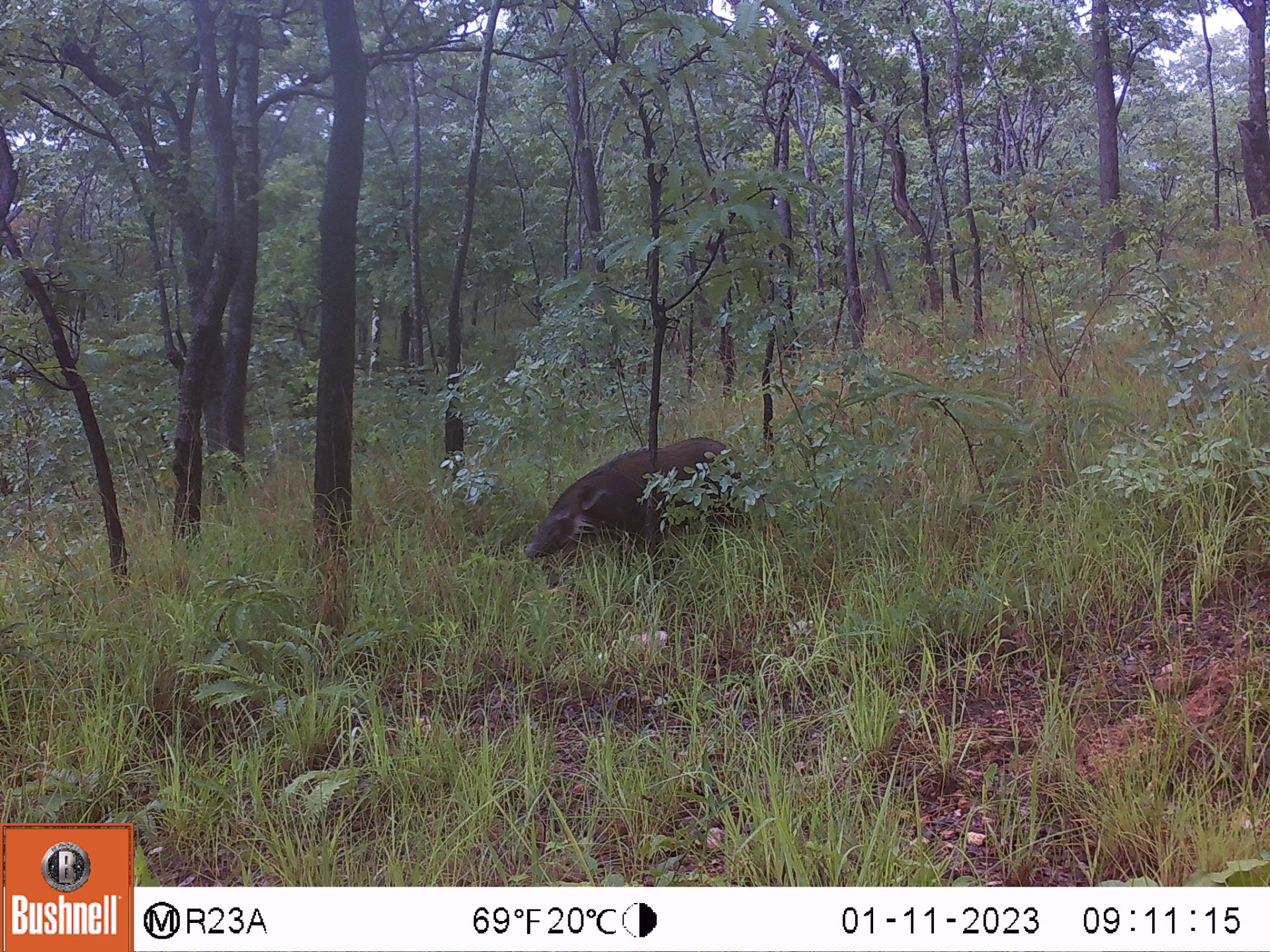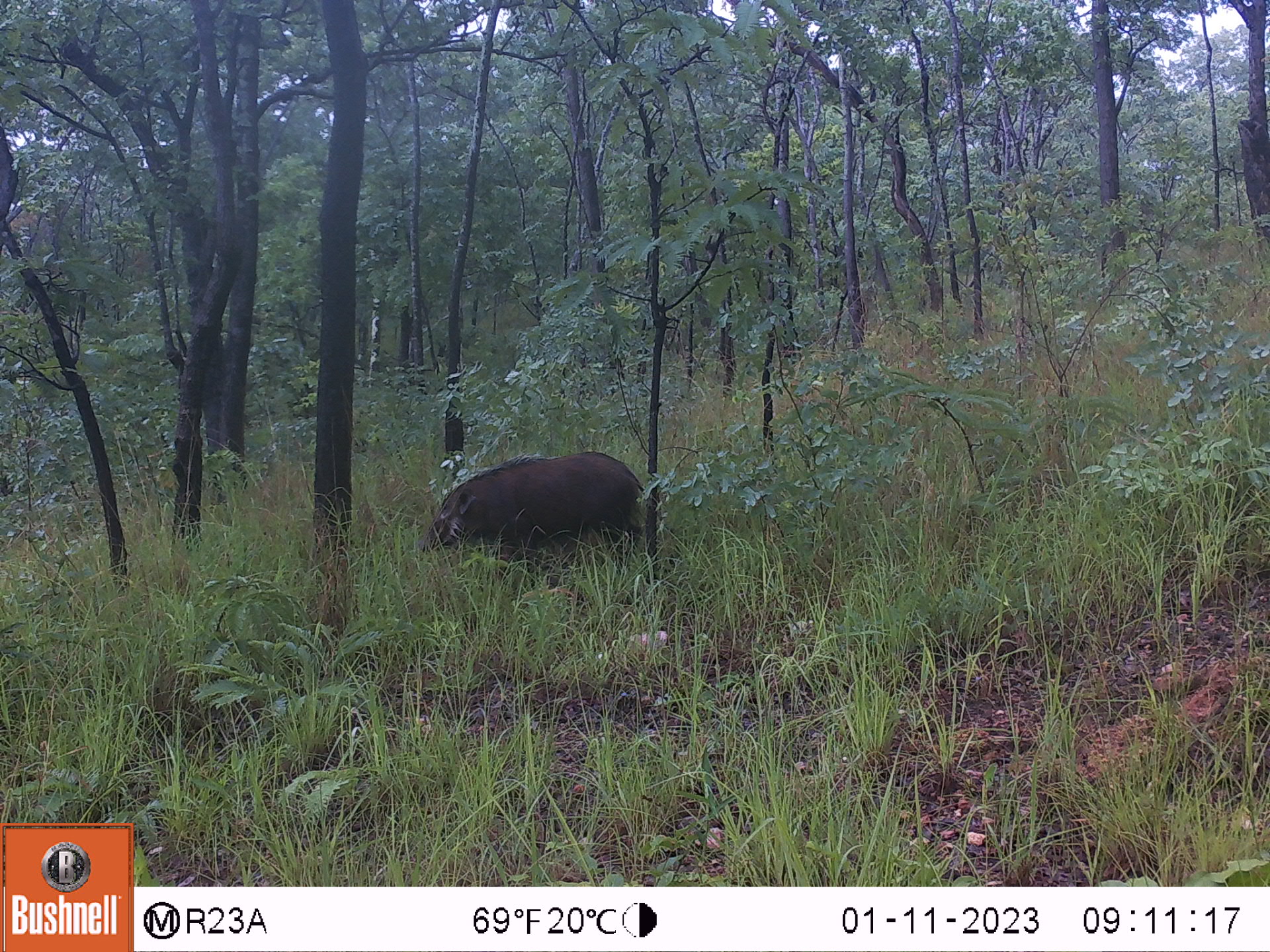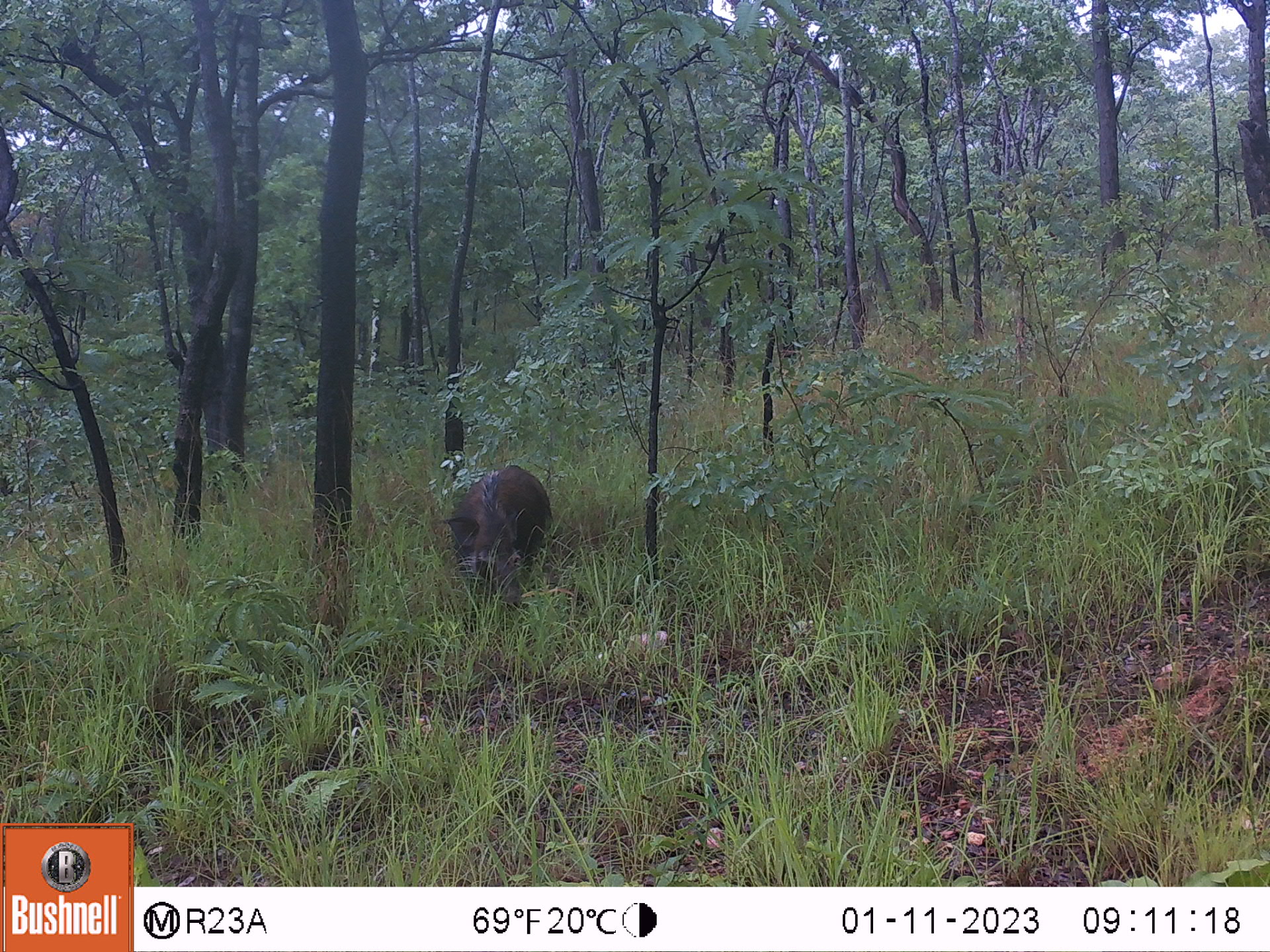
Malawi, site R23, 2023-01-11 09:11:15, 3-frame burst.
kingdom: Animalia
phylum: Chordata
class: Mammalia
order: Artiodactyla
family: Suidae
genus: Potamochoerus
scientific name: Potamochoerus larvatus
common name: bushpig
Bushpig (Potamochoerus larvatus), count 1.